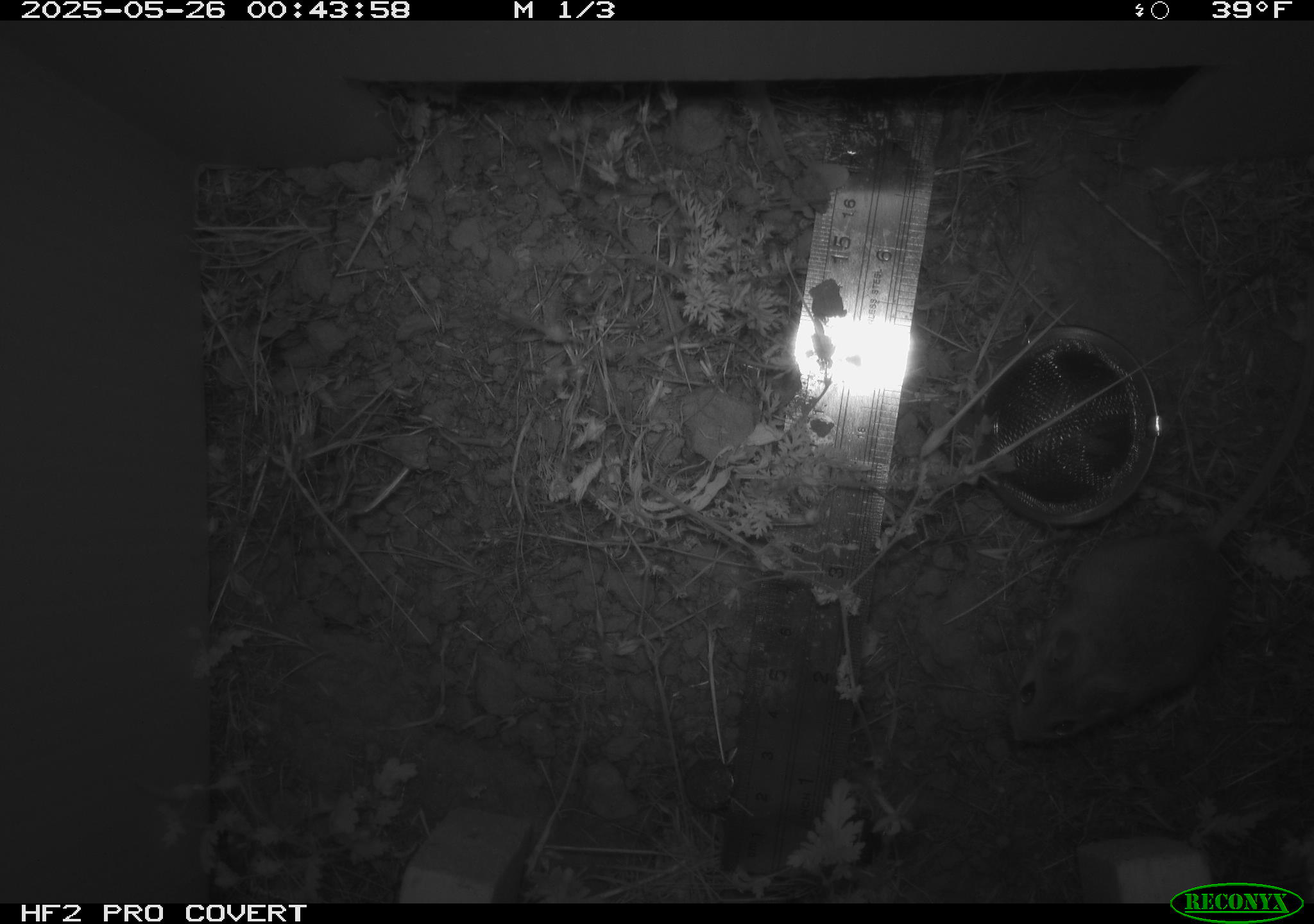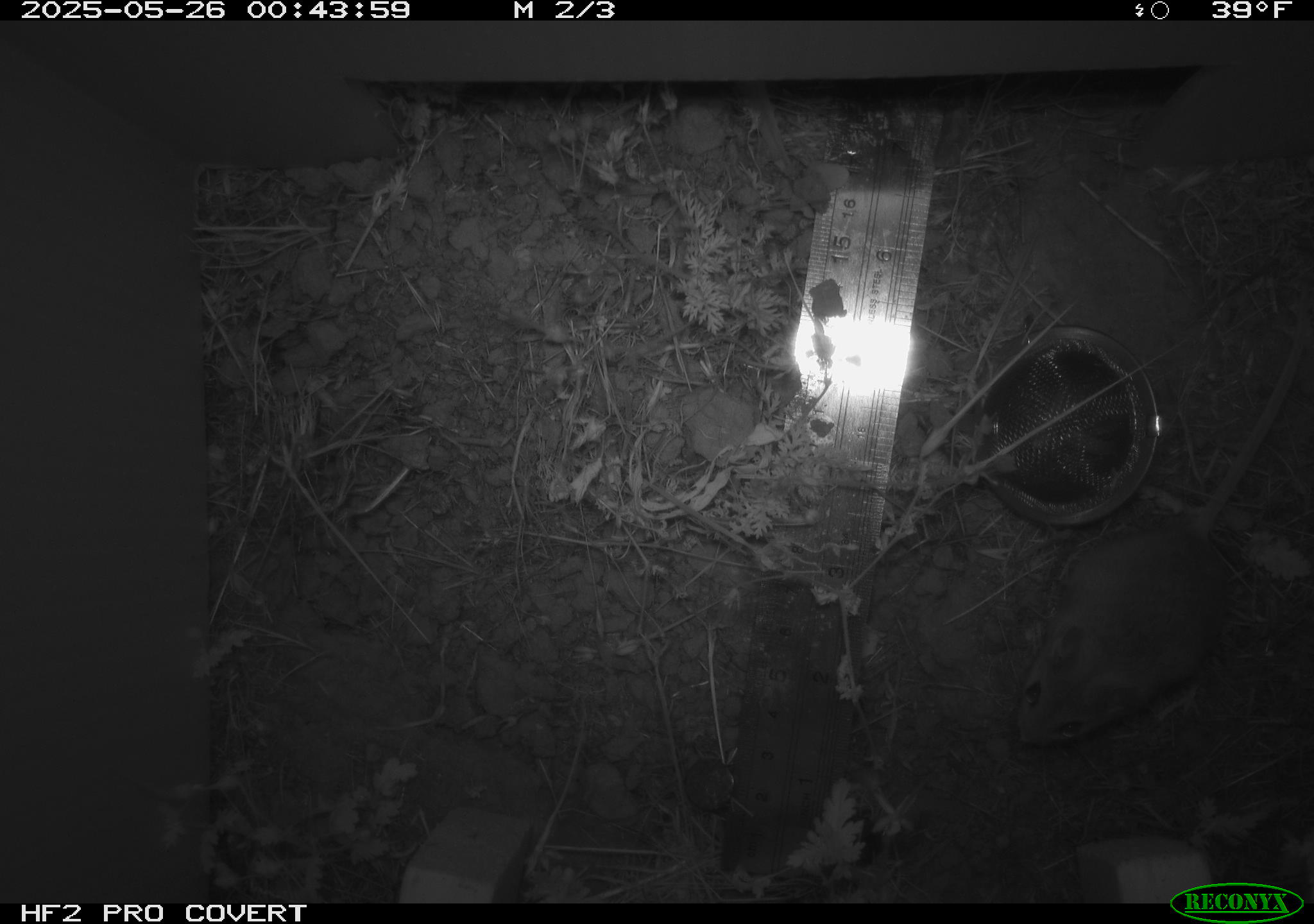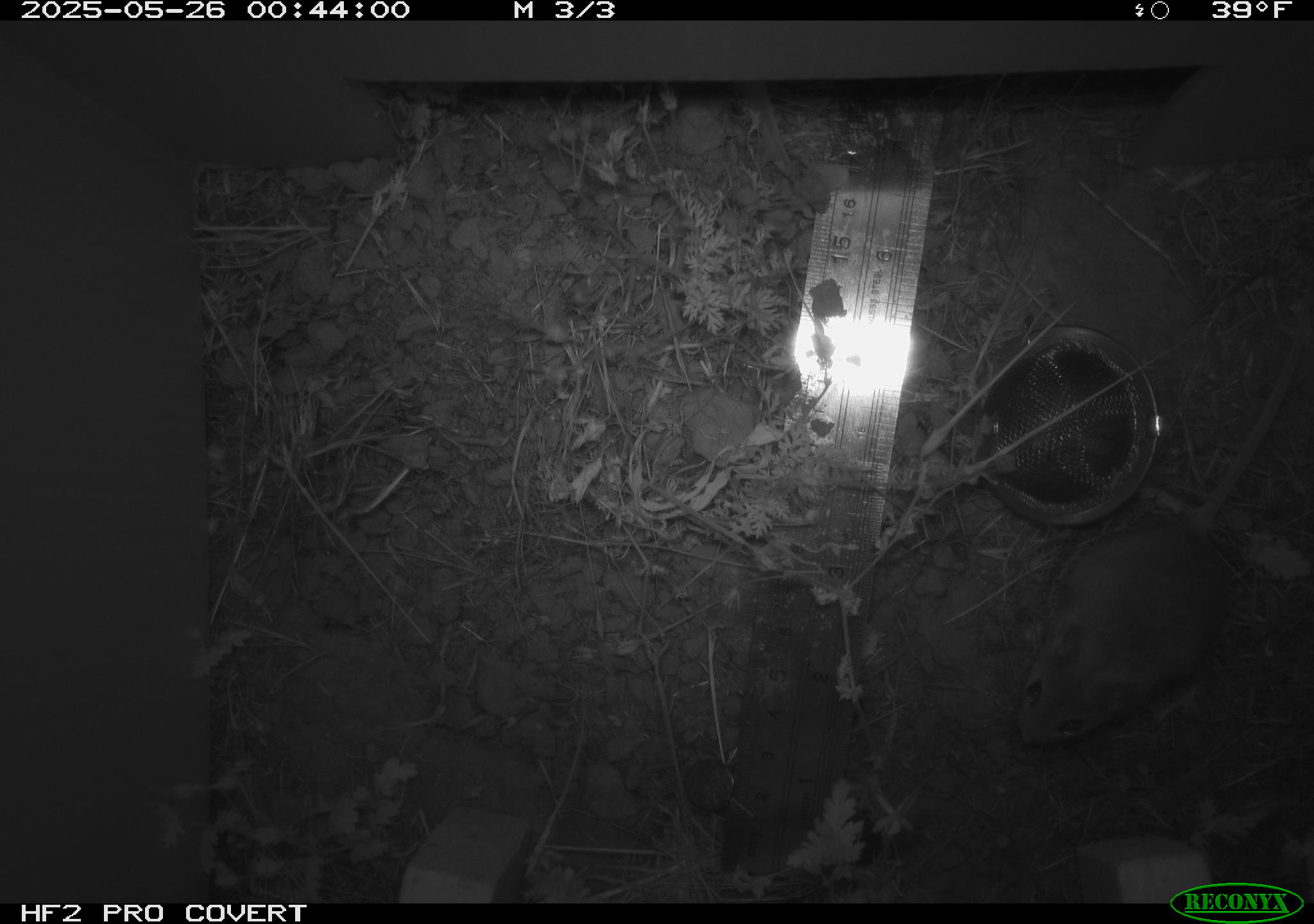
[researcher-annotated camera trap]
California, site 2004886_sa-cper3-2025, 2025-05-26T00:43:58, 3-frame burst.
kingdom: Animalia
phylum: Chordata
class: Mammalia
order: Rodentia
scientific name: Rodentia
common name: rodent